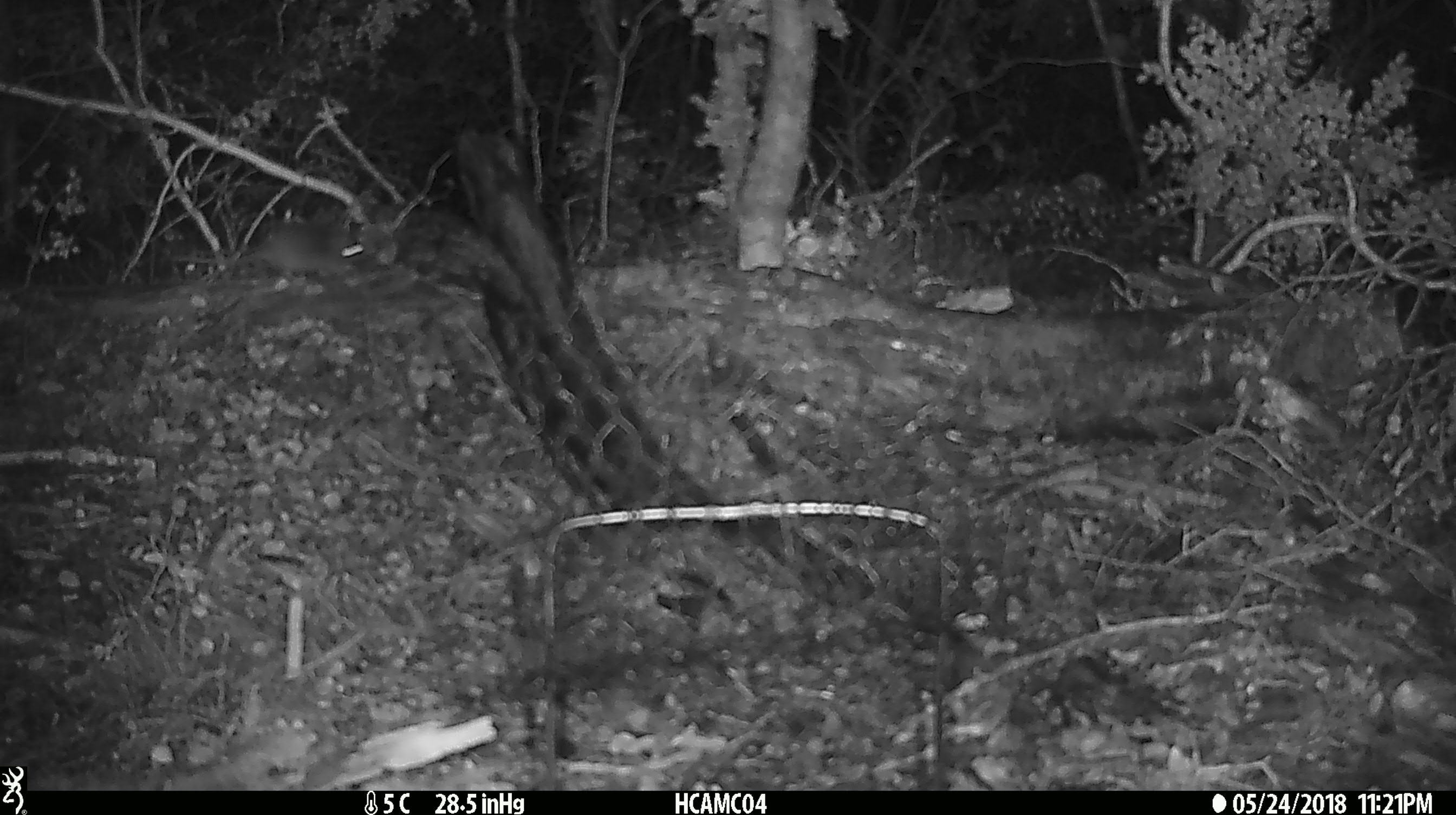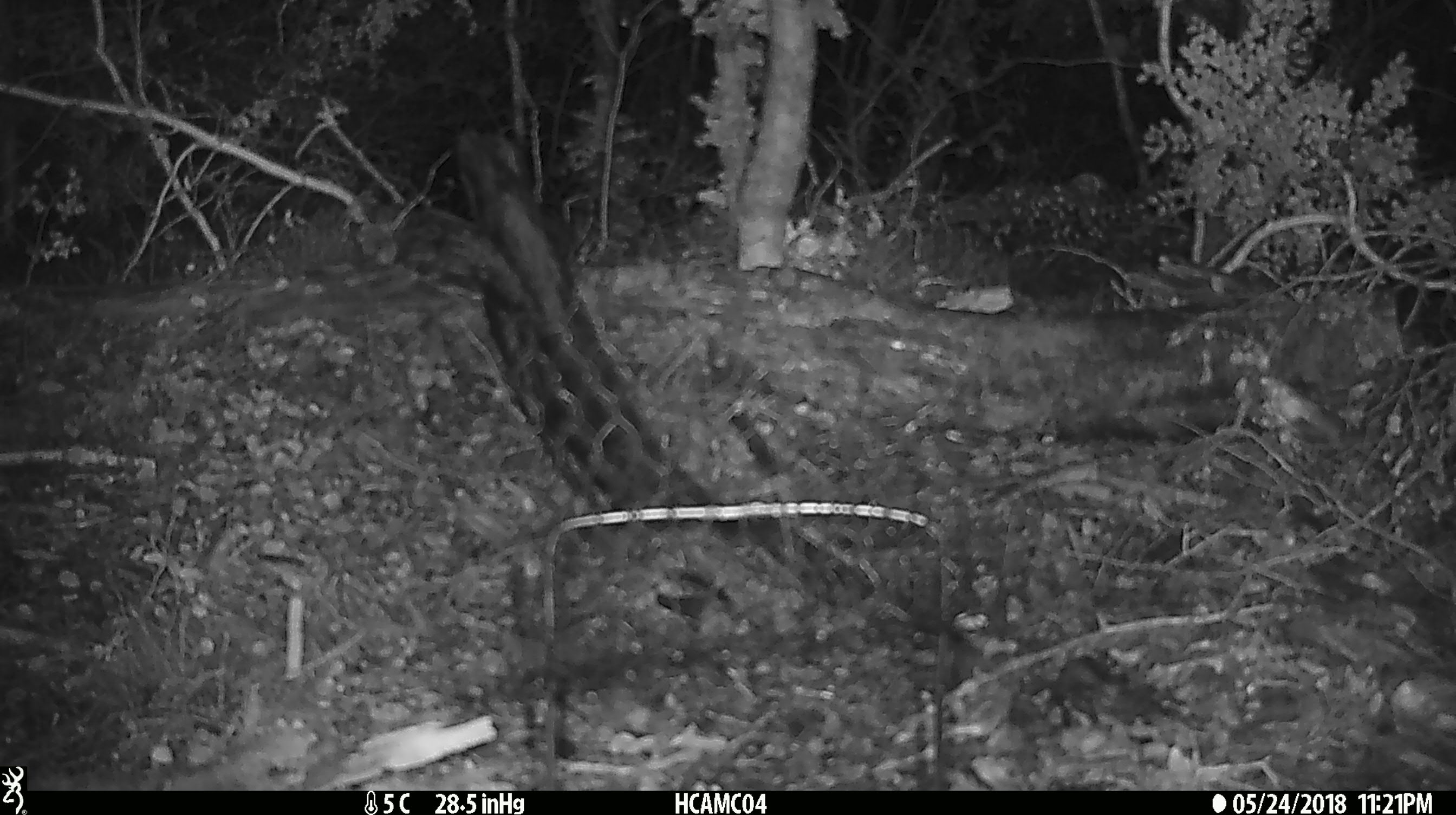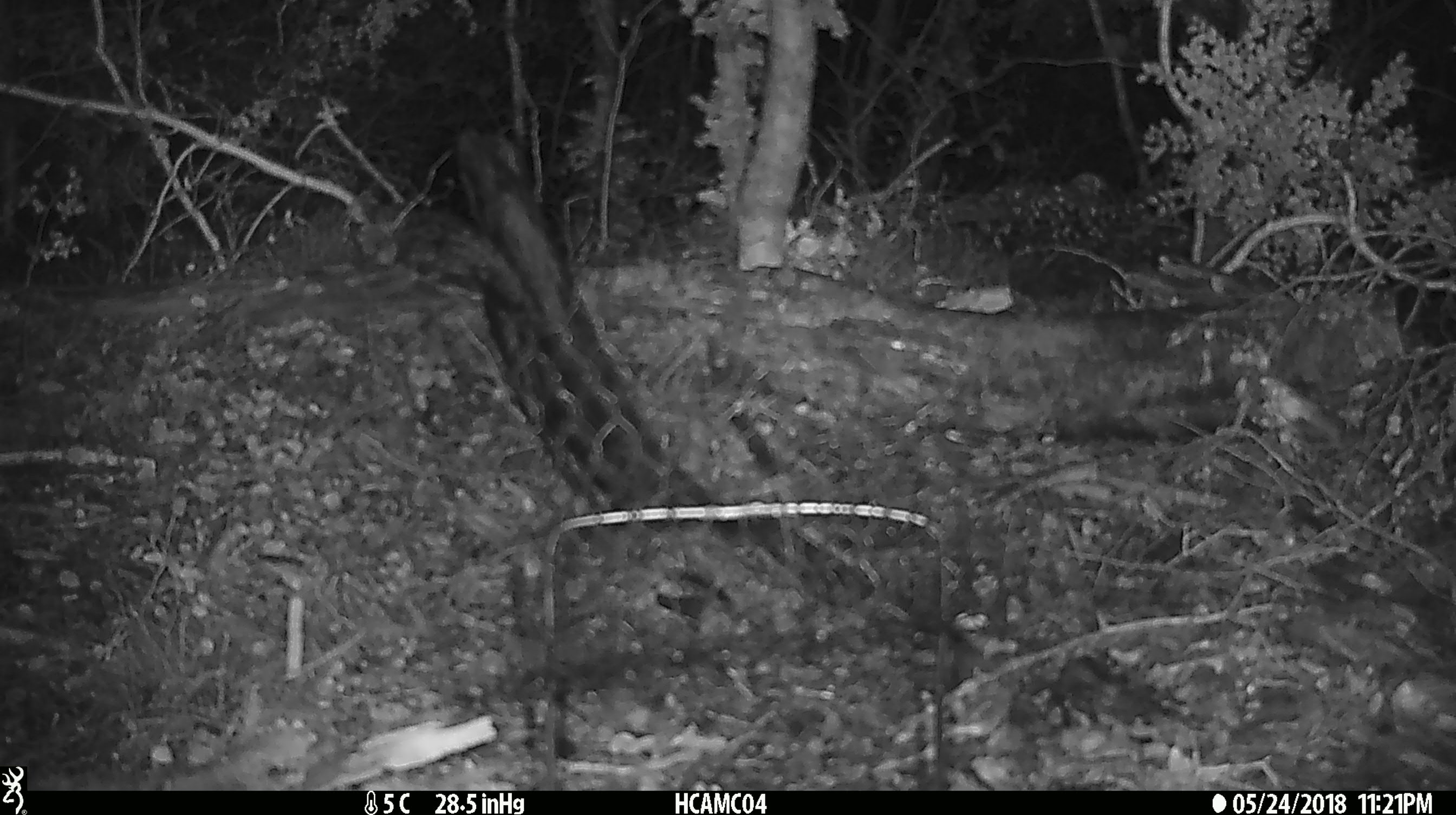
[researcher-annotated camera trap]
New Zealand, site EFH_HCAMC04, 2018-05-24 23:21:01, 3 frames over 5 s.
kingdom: Animalia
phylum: Chordata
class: Mammalia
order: Rodentia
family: Muridae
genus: Mus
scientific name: Mus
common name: mouse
Mouse (Mus).